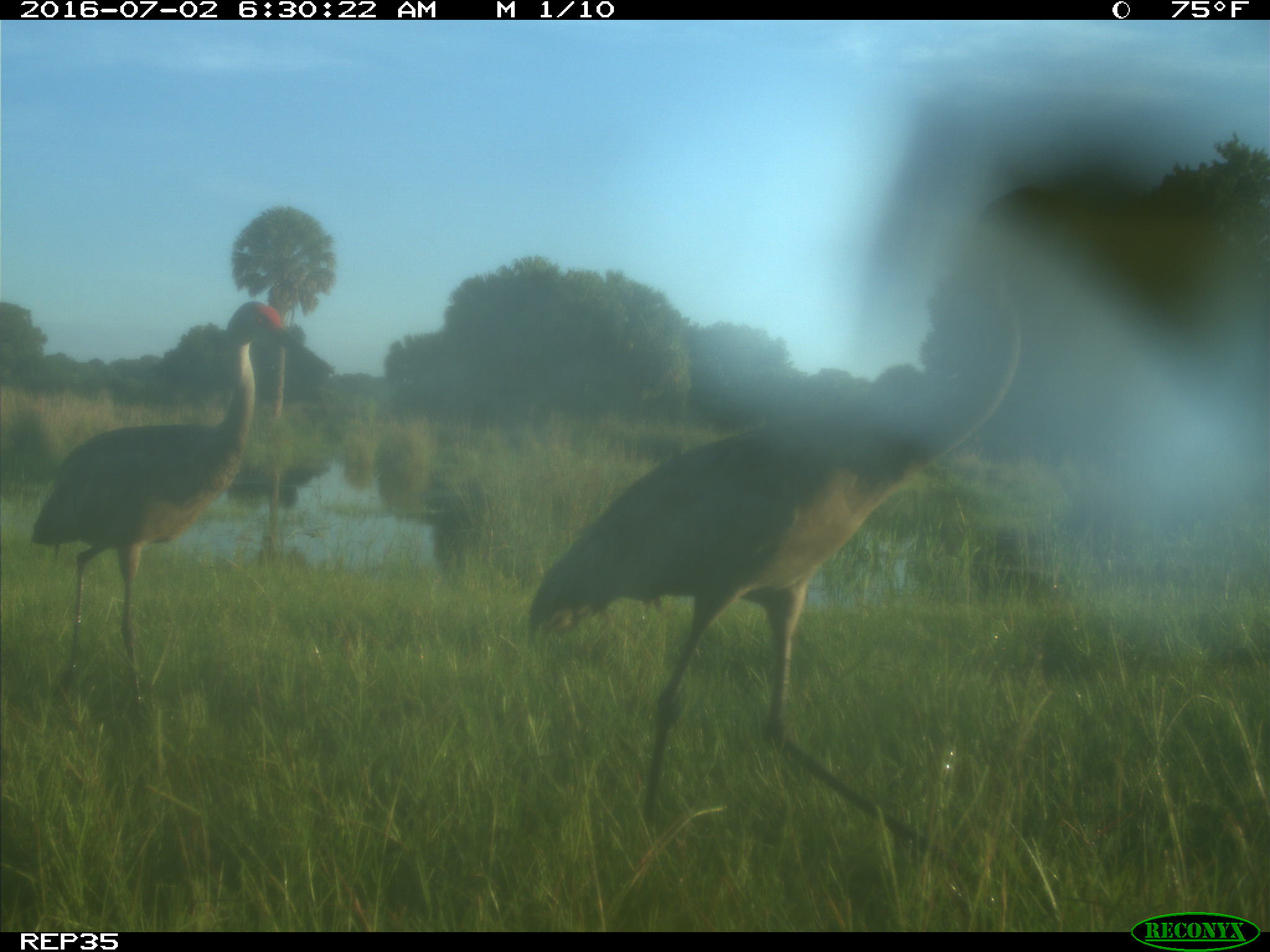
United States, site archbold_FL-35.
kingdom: Animalia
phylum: Chordata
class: Aves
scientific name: Aves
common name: birds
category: unidentified bird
Unidentified bird (birds) (Aves).